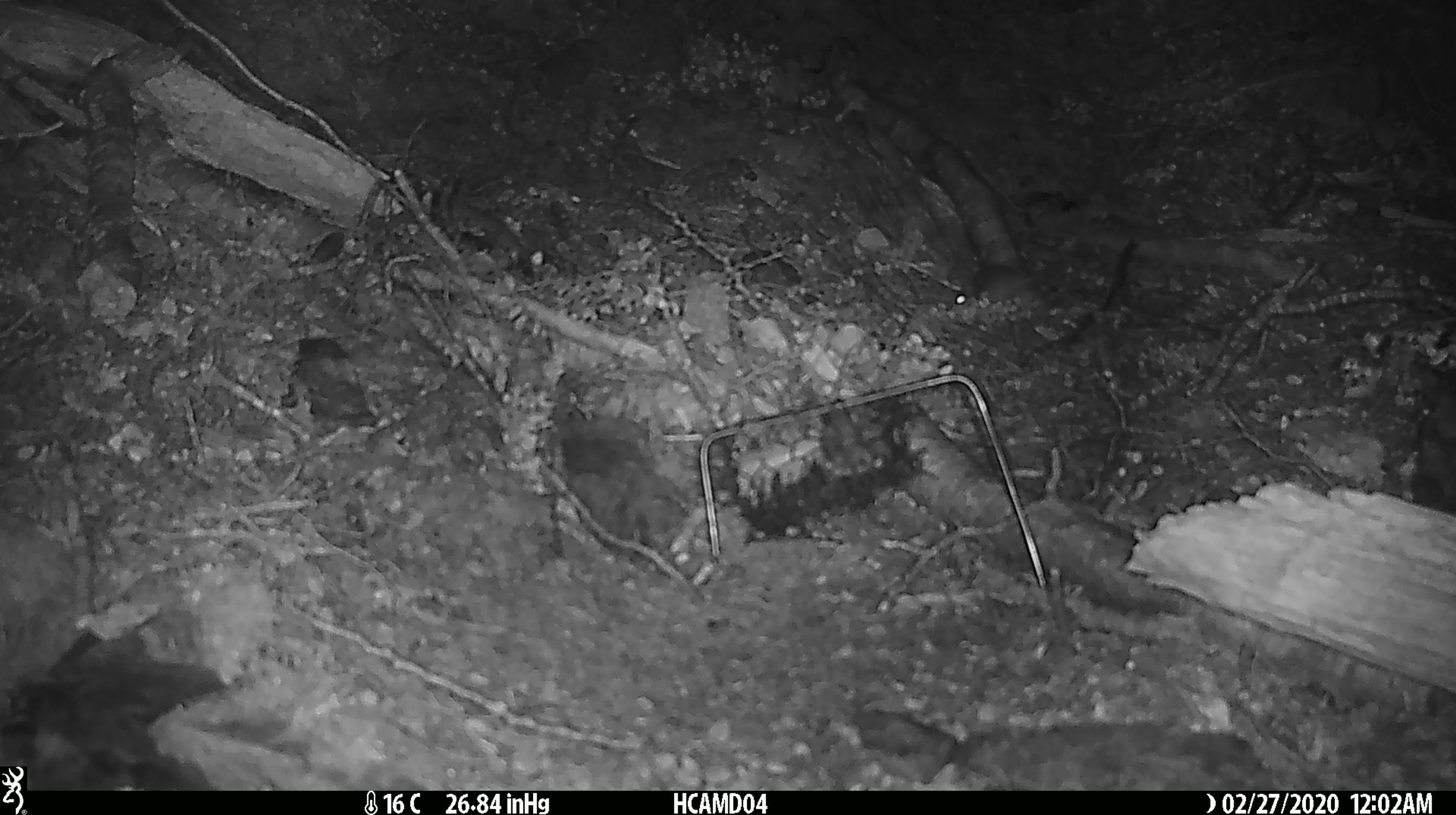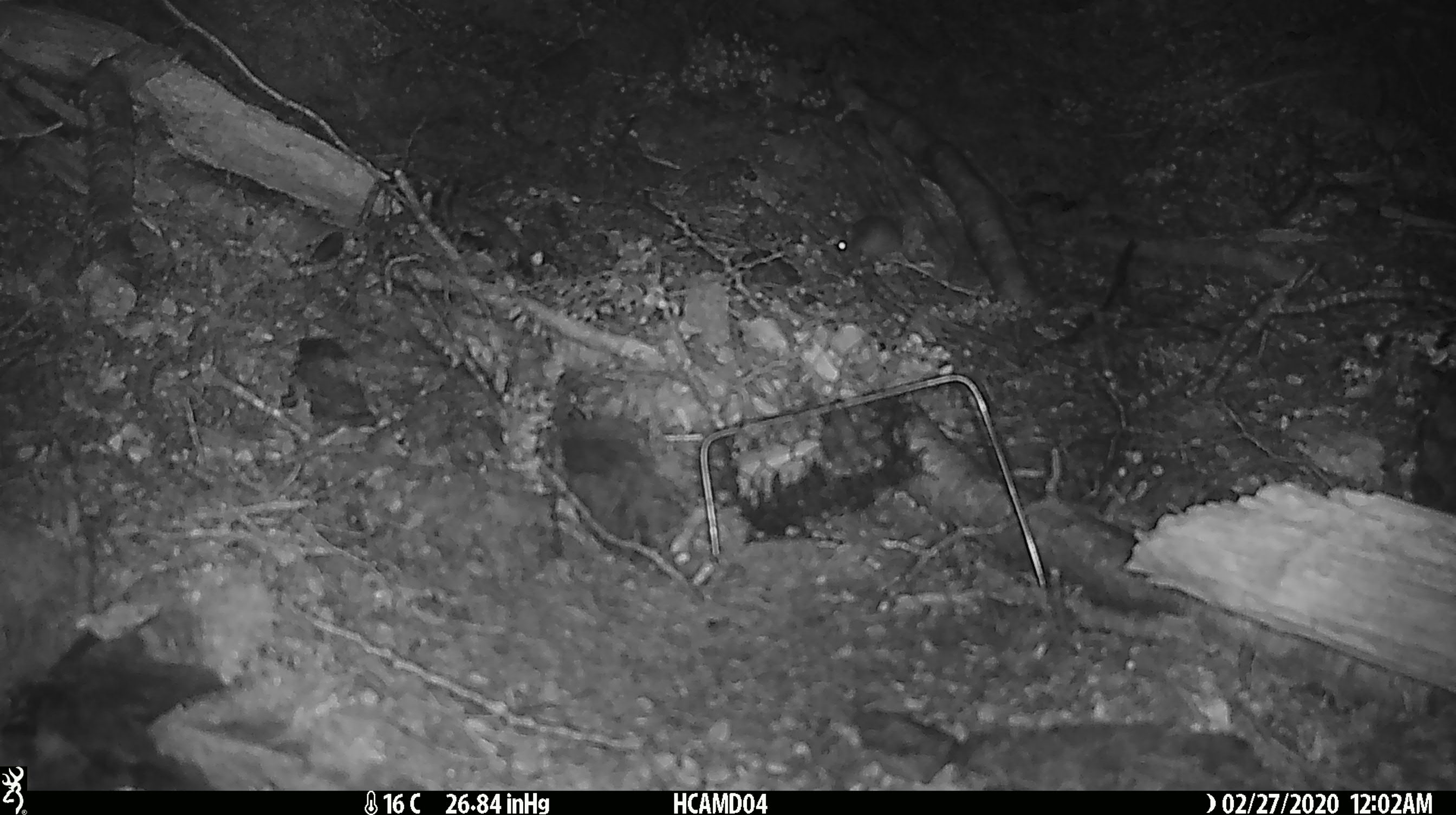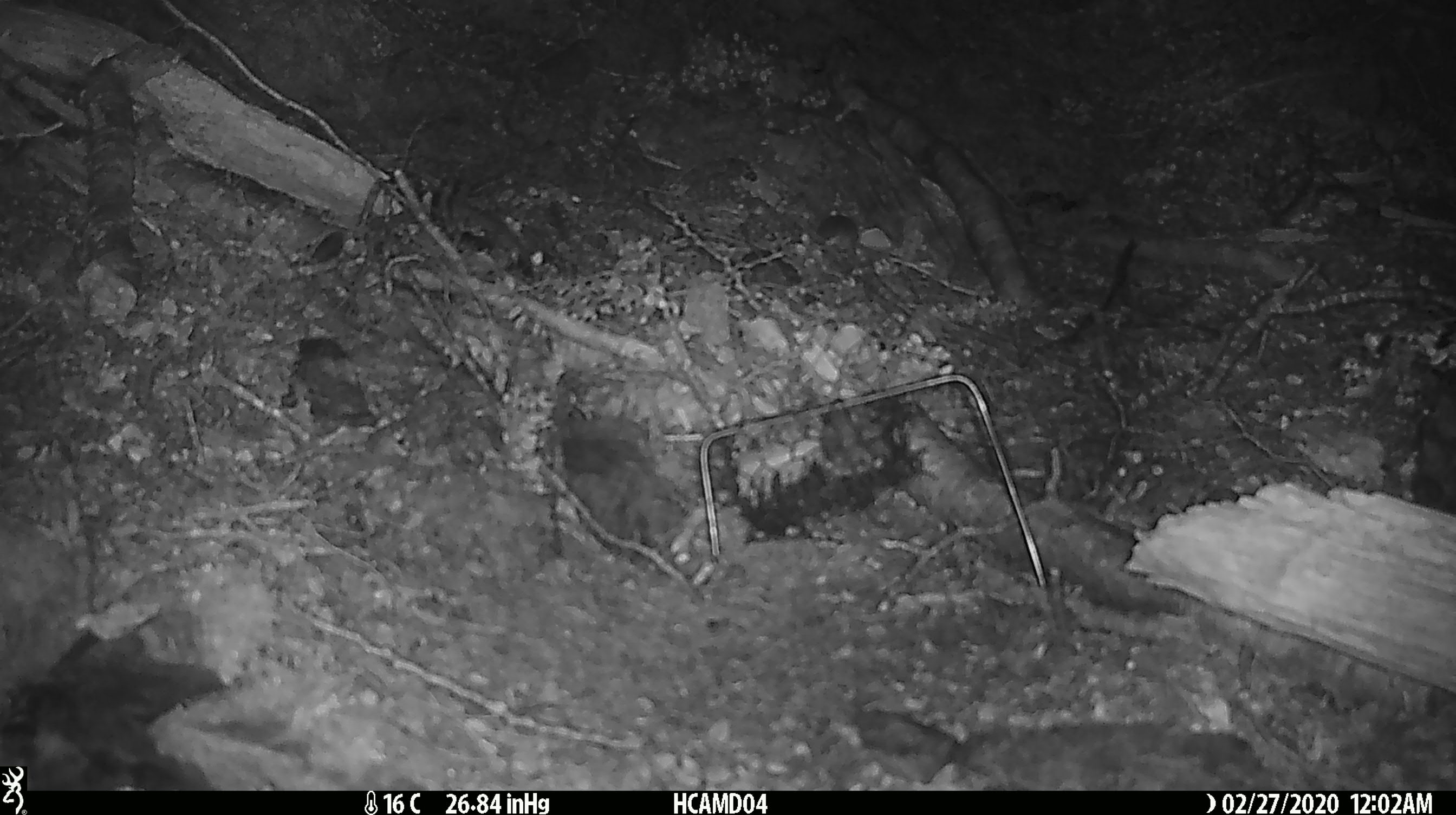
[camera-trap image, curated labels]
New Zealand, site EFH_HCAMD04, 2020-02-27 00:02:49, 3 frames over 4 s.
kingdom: Animalia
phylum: Chordata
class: Mammalia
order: Rodentia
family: Muridae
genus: Mus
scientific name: Mus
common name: mouse